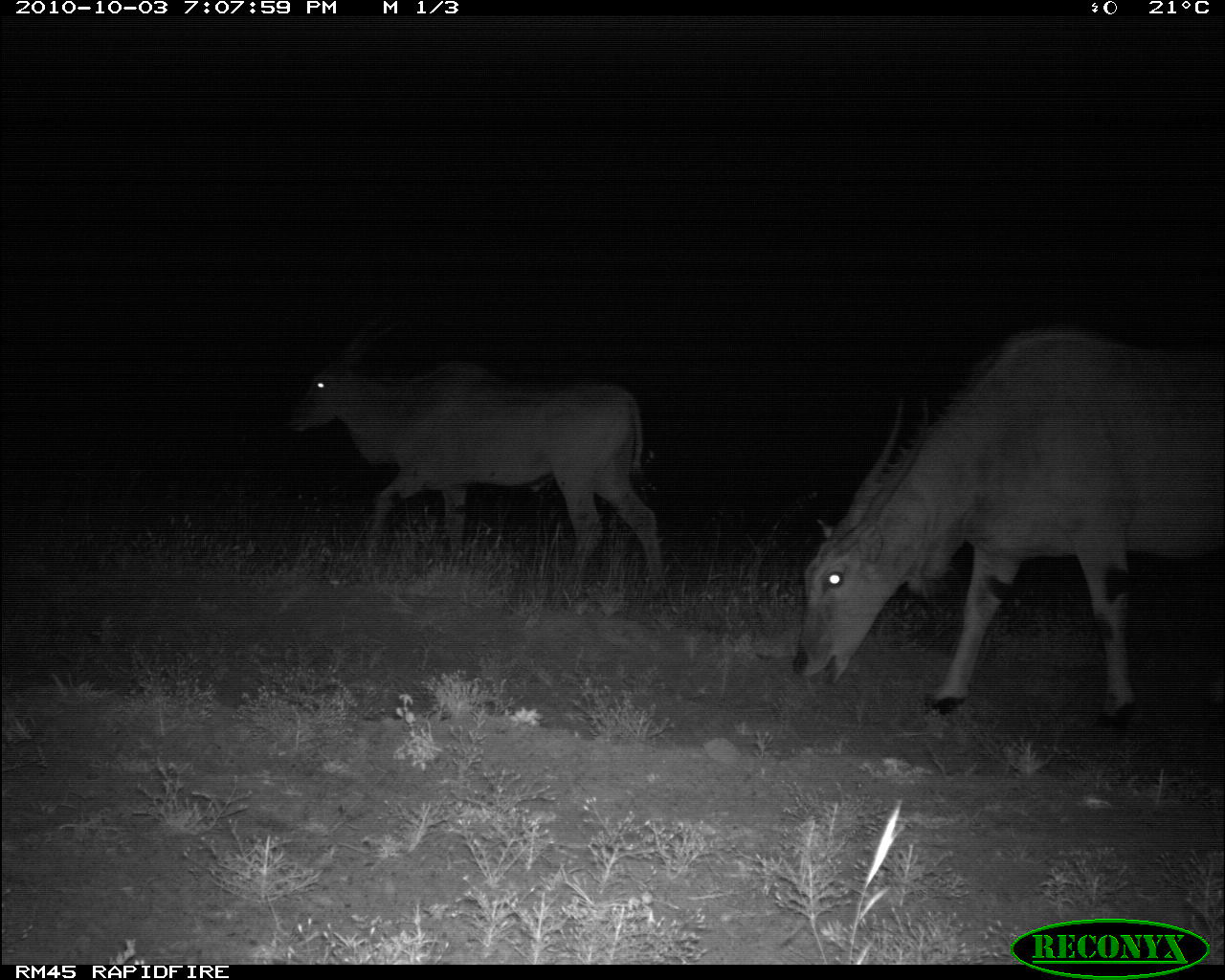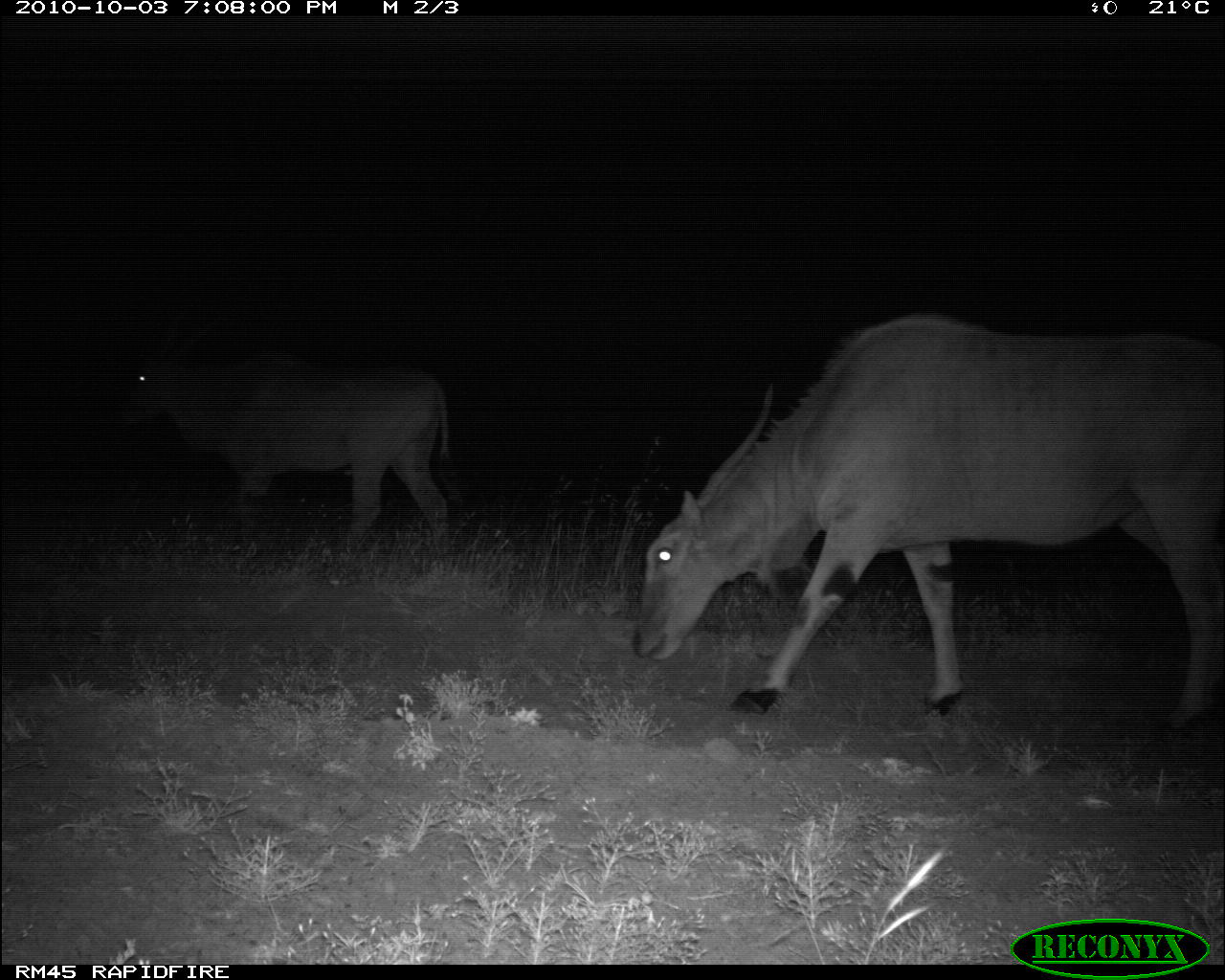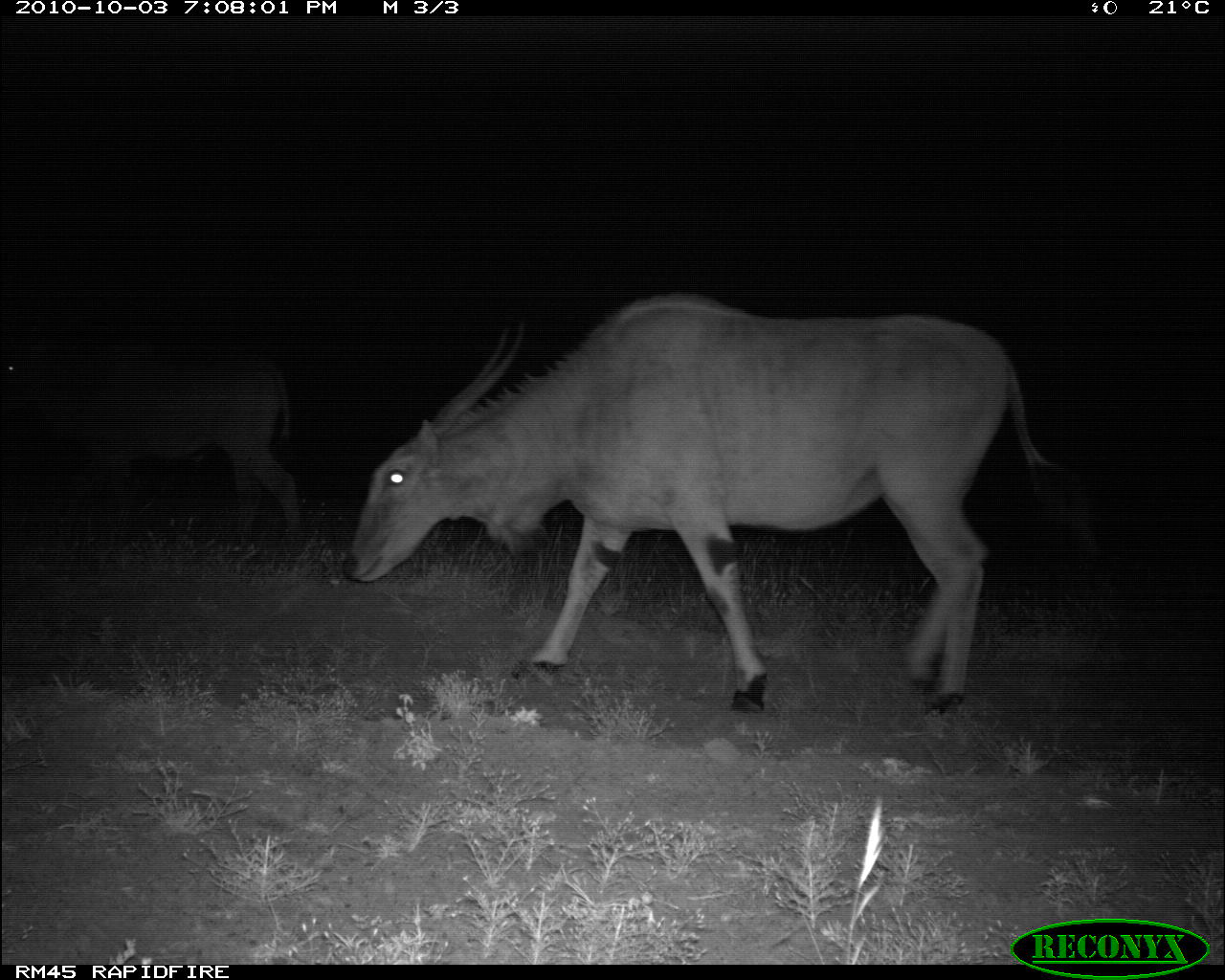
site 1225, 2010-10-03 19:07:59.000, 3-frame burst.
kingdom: Animalia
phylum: Chordata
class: Mammalia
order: Artiodactyla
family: Bovidae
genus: Tragelaphus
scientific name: Tragelaphus oryx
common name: eland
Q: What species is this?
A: Tragelaphus oryx (eland).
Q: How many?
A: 2.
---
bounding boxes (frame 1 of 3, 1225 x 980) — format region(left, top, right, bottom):
tragelaphus oryx: region(796, 322, 1225, 731); region(286, 307, 667, 592)